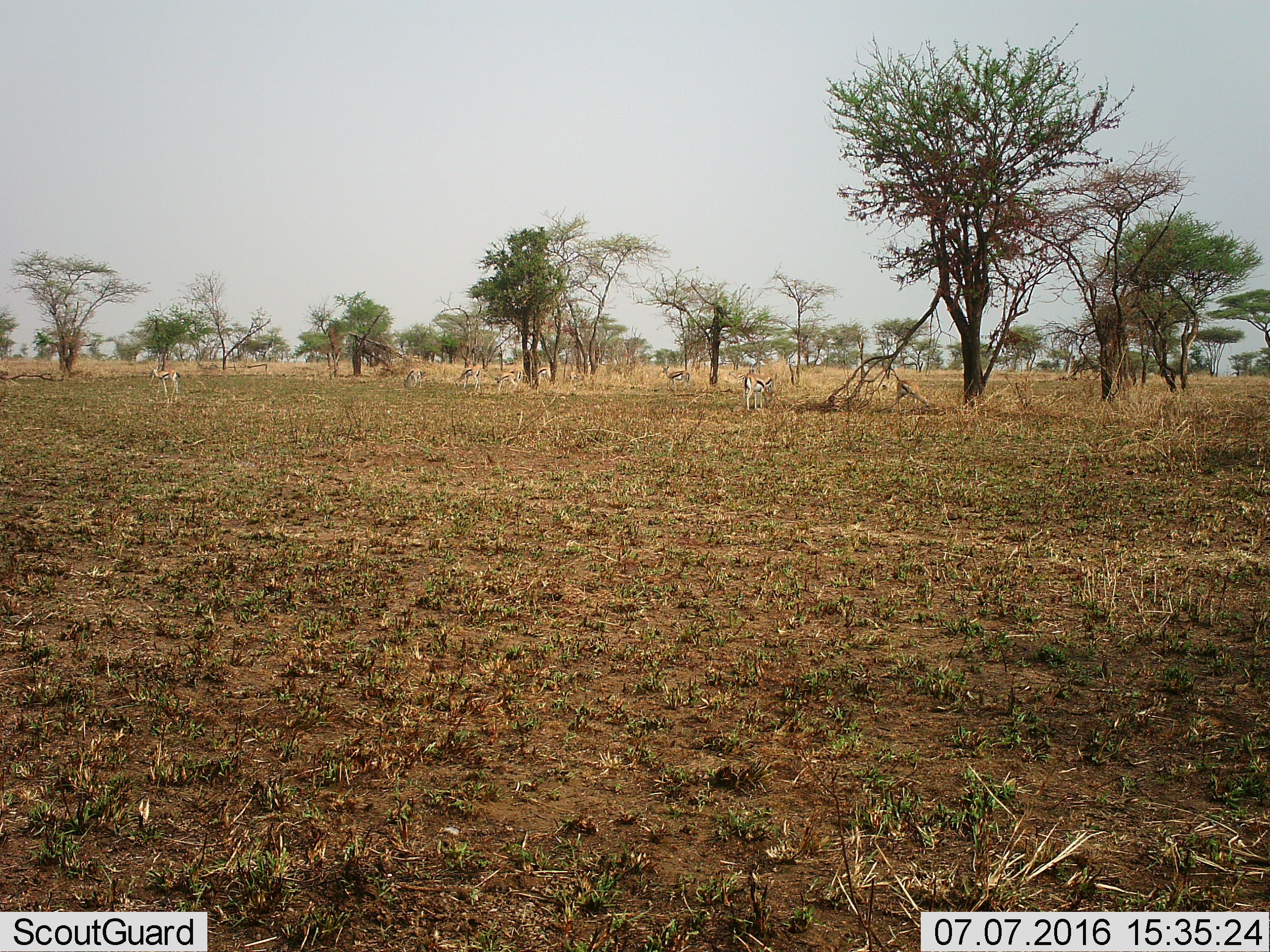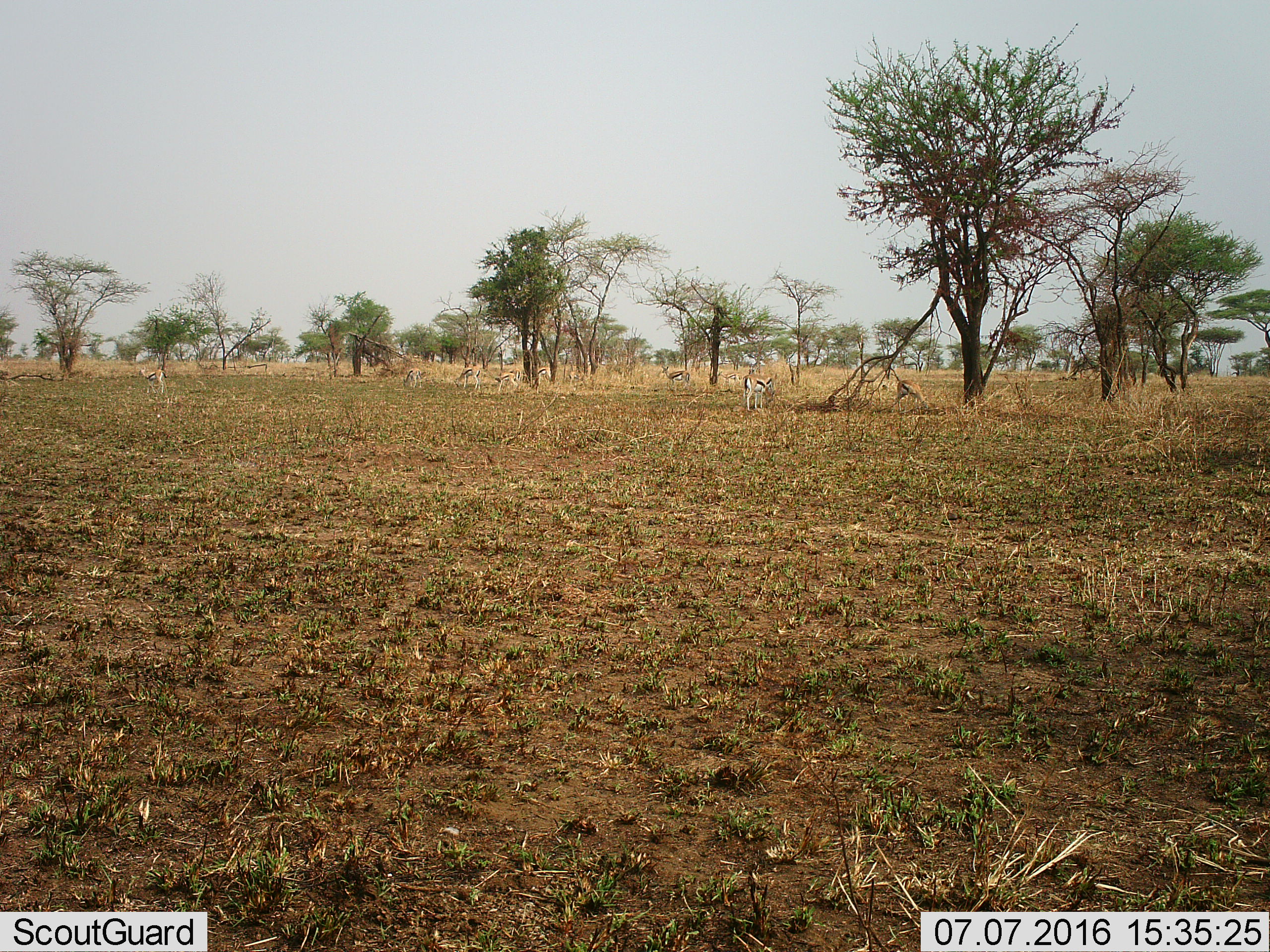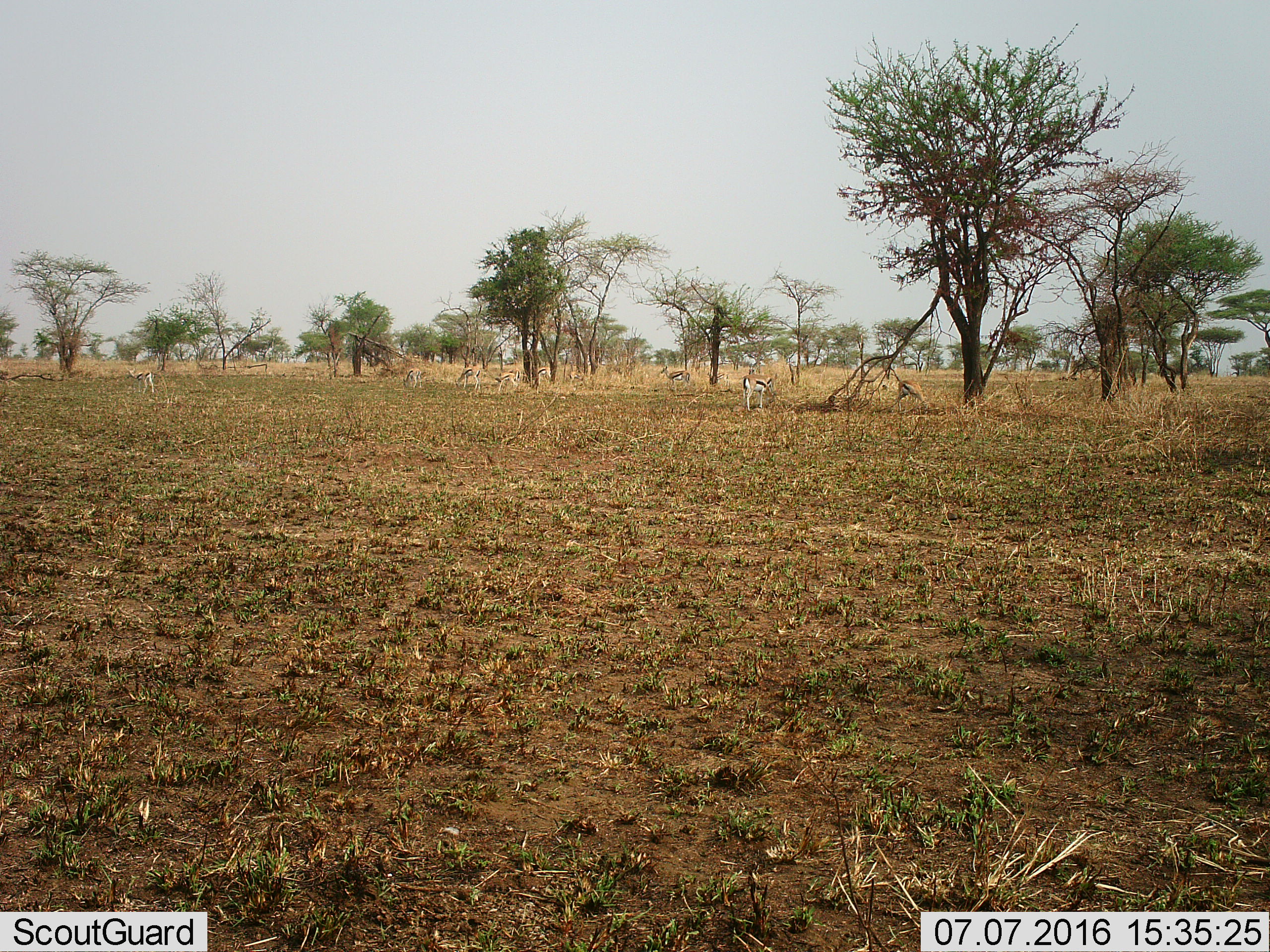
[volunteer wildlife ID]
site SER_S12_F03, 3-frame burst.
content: unidentified animal